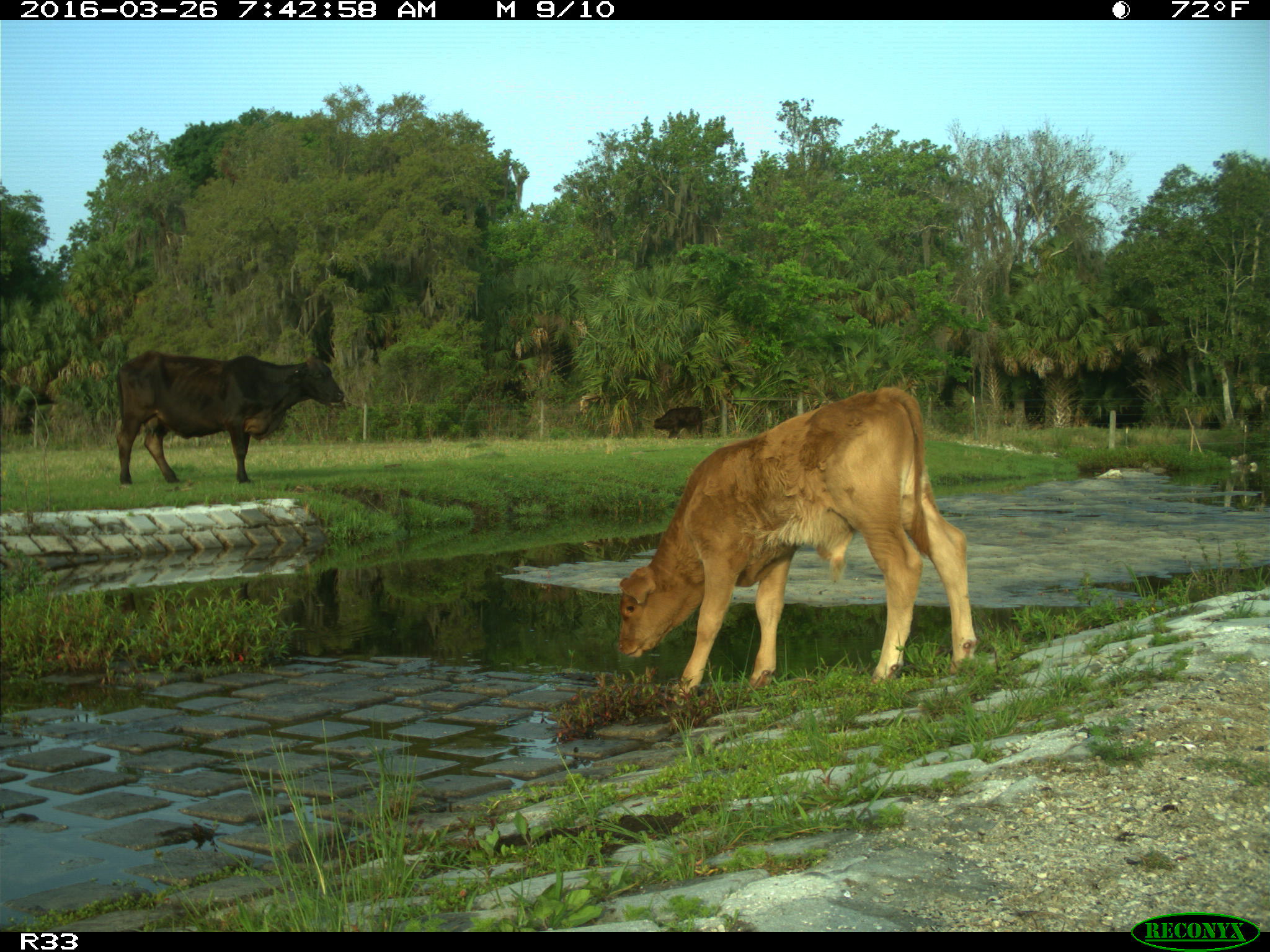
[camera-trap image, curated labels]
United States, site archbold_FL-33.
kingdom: Animalia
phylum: Chordata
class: Mammalia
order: Artiodactyla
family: Bovidae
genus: Bos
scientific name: Bos taurus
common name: domestic cow